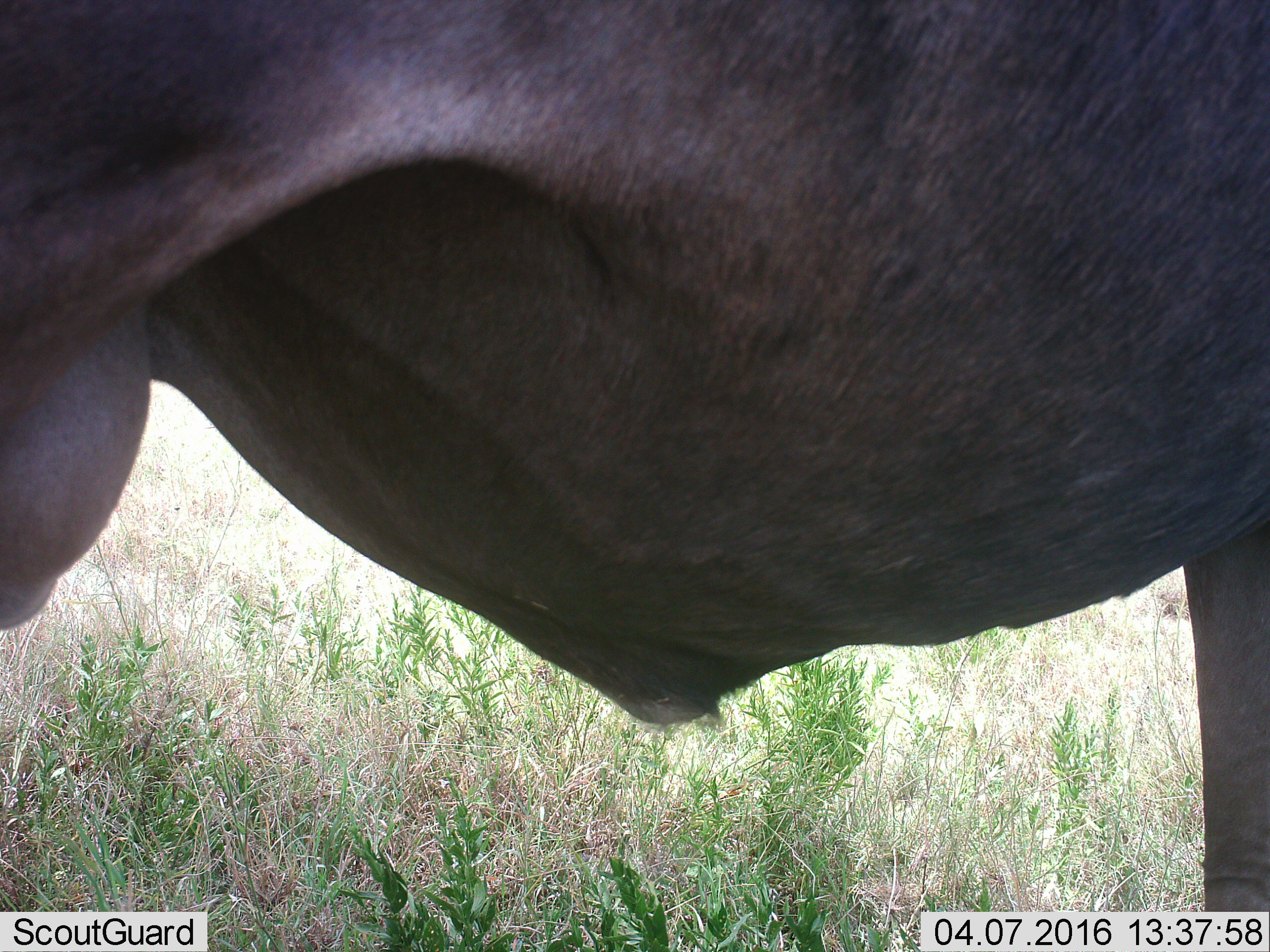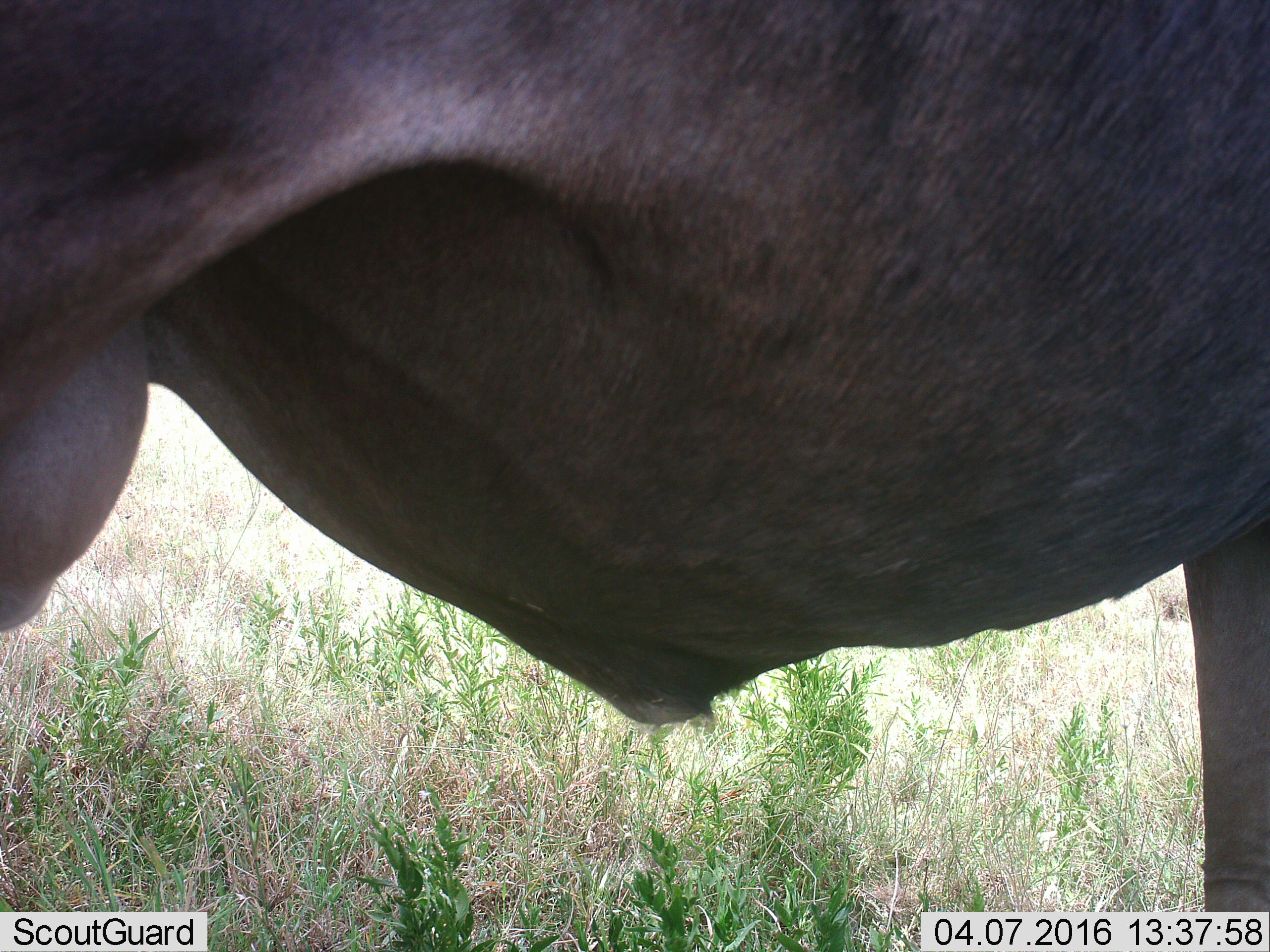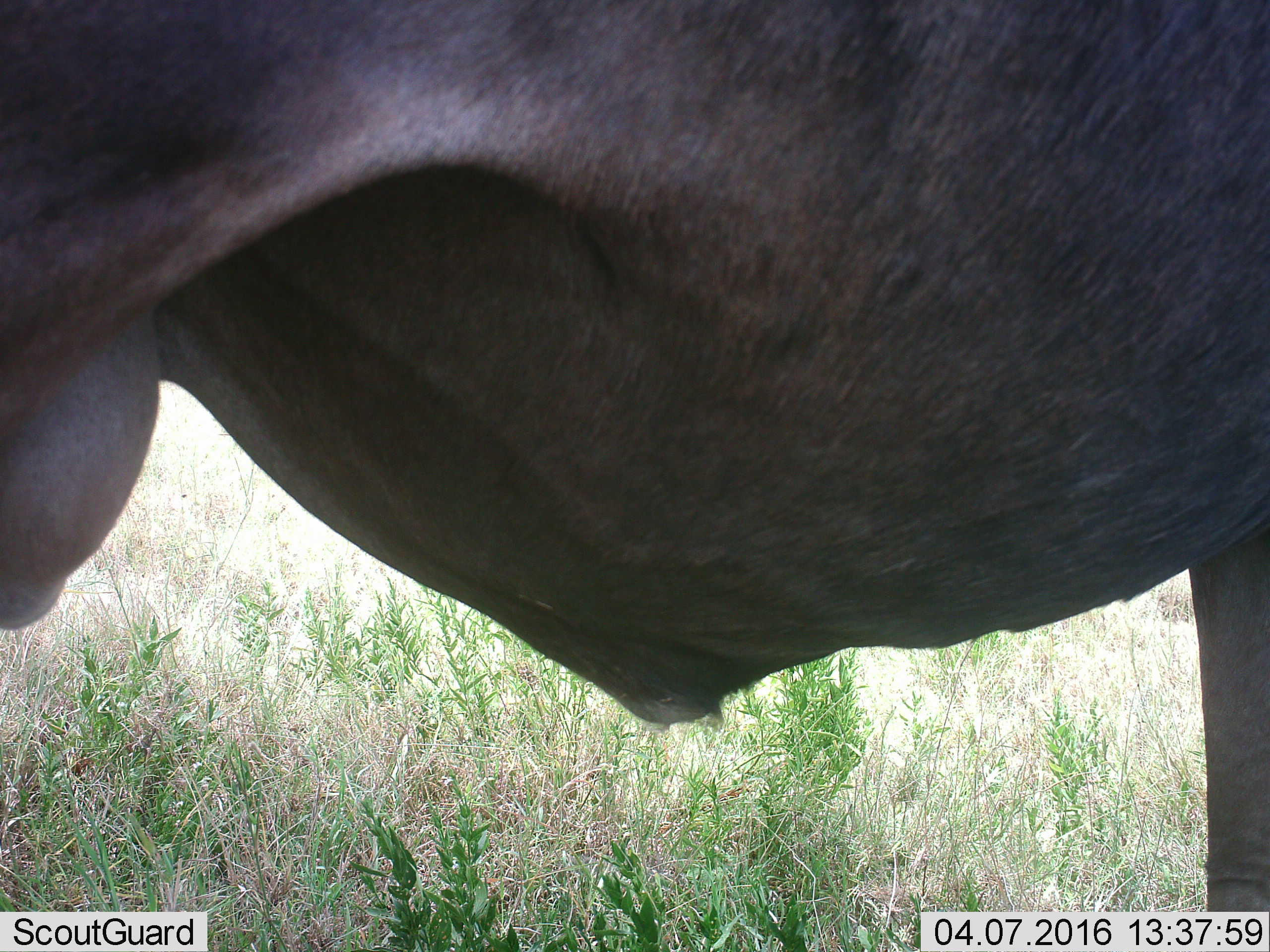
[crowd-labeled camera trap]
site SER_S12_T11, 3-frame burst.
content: unidentified animal